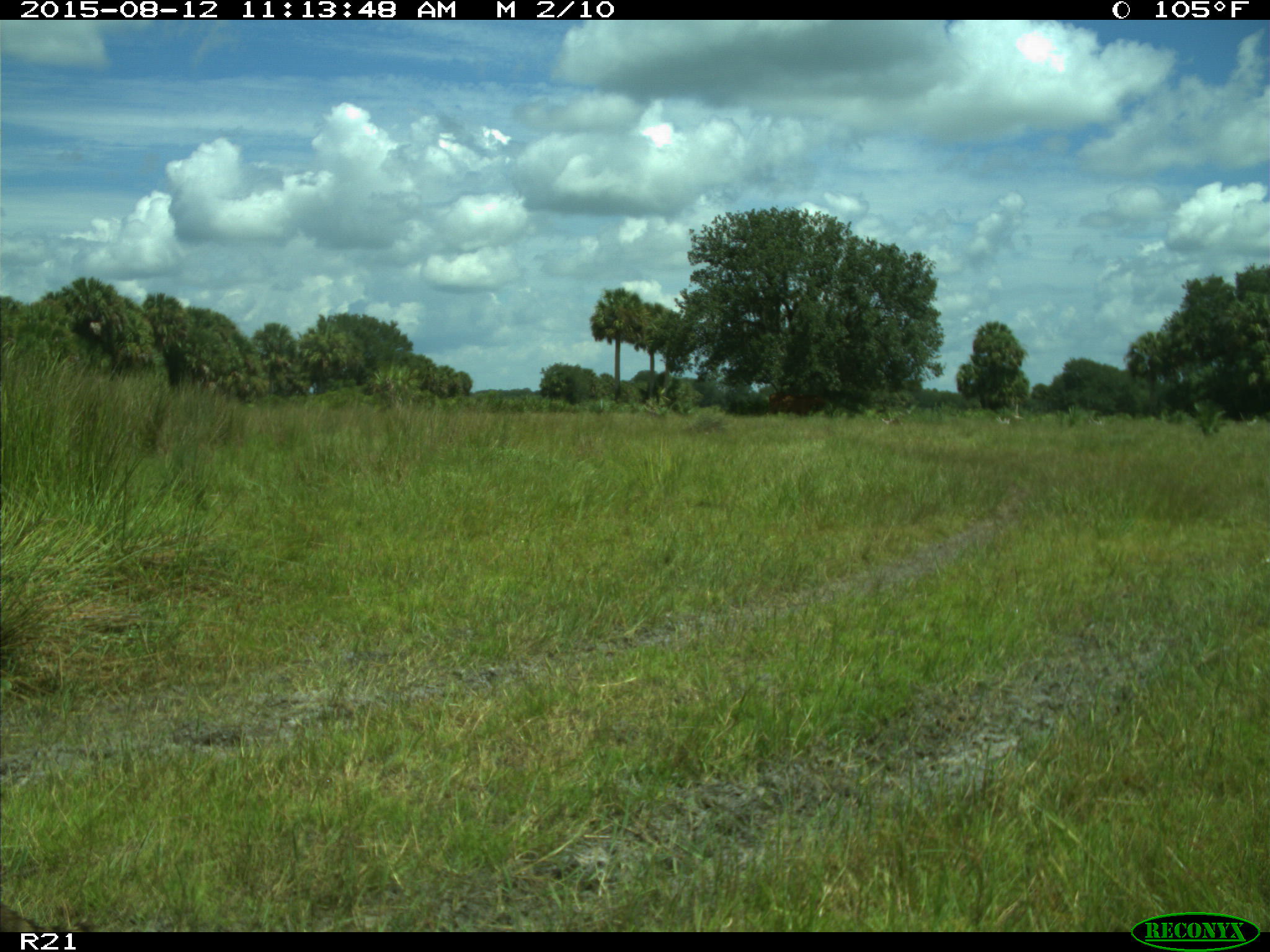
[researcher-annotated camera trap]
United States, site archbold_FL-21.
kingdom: Animalia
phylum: Chordata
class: Mammalia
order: Artiodactyla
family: Bovidae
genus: Bos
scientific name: Bos taurus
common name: domestic cow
Bos taurus (domestic cow).